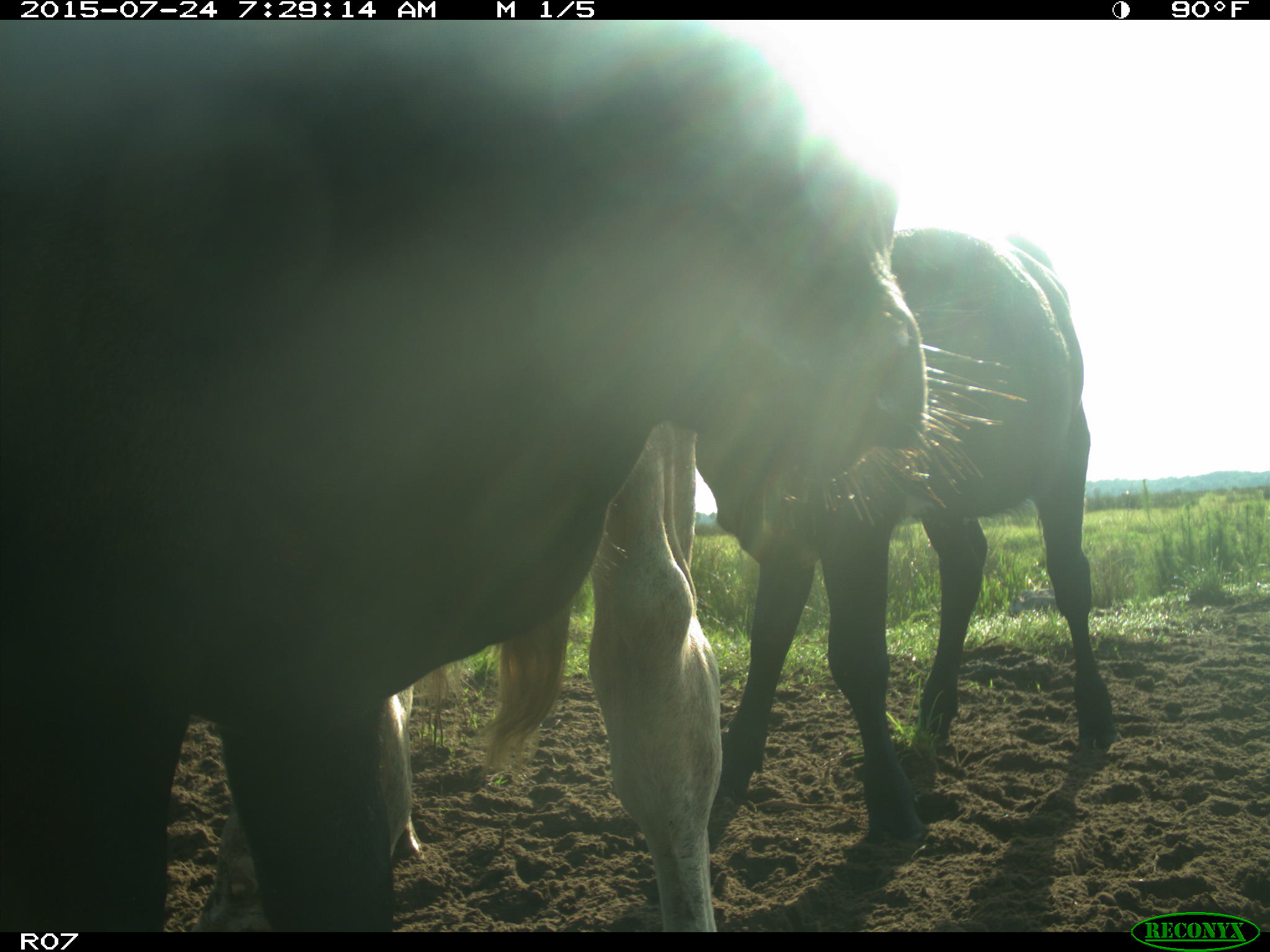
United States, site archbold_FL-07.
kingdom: Animalia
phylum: Chordata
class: Mammalia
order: Artiodactyla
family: Bovidae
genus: Bos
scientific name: Bos taurus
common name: domestic cow